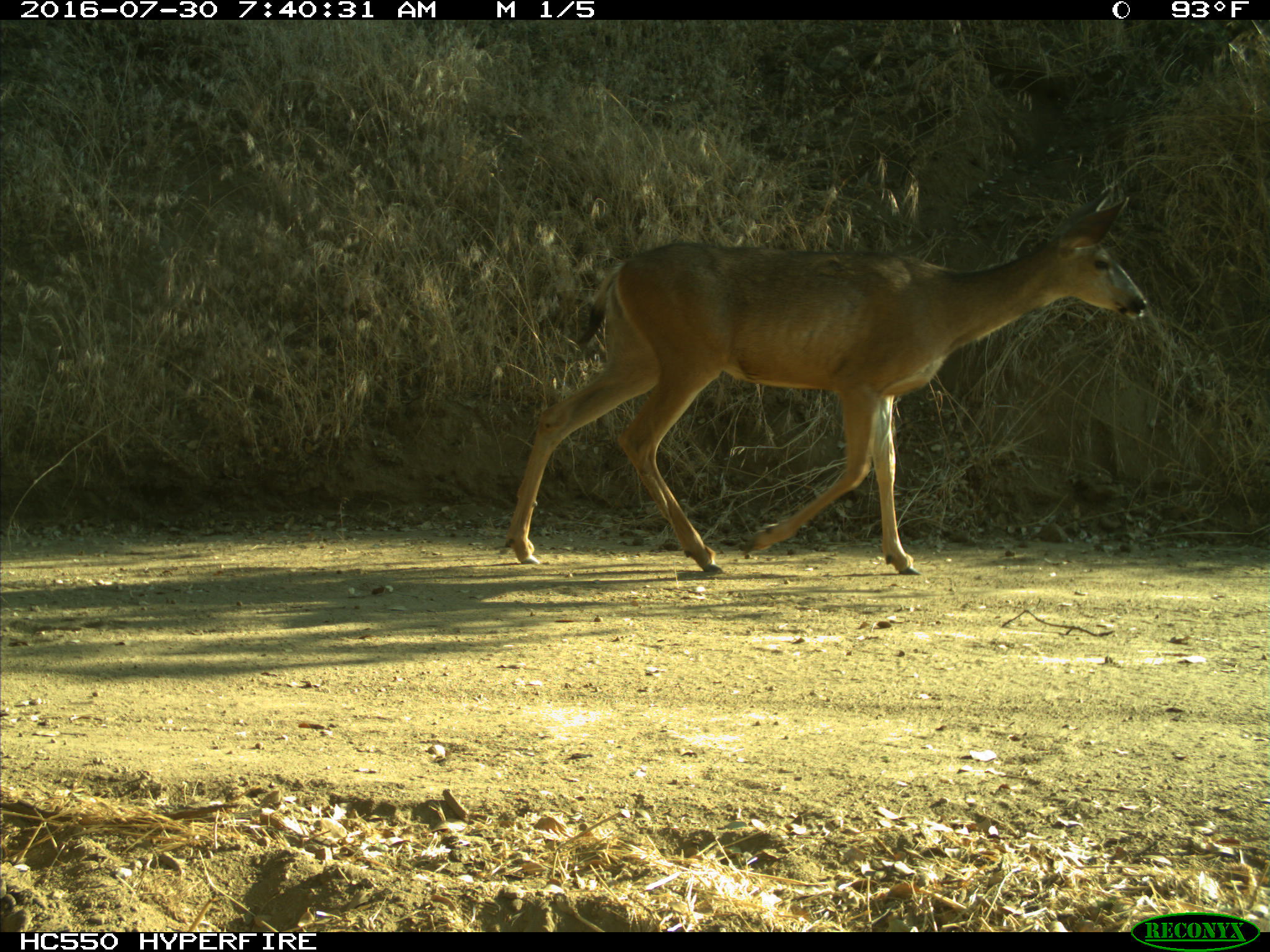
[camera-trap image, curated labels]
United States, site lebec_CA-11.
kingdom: Animalia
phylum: Chordata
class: Mammalia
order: Artiodactyla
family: Cervidae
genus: Odocoileus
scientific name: Odocoileus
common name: deer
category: unidentified deer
Unidentified deer (deer) (Odocoileus).